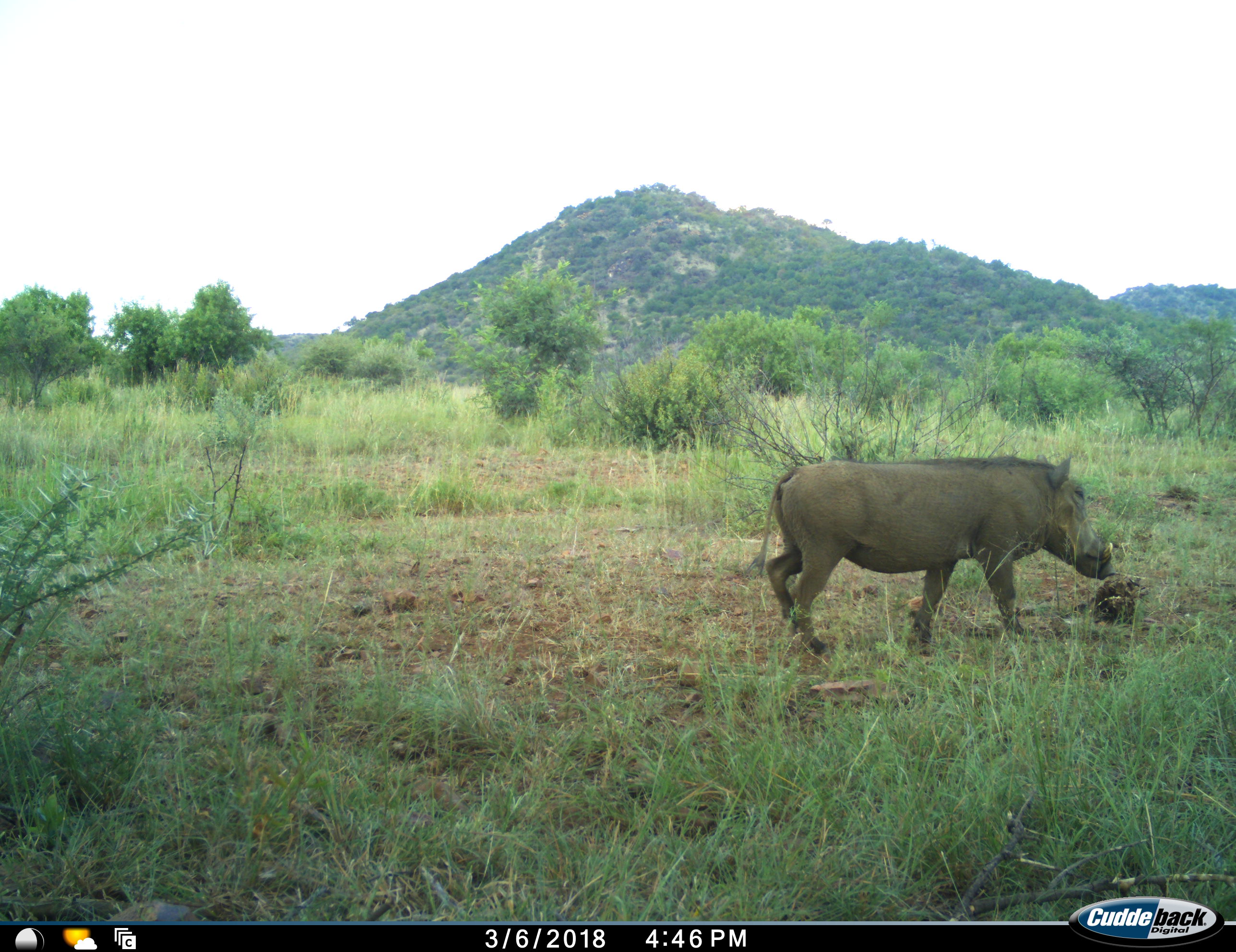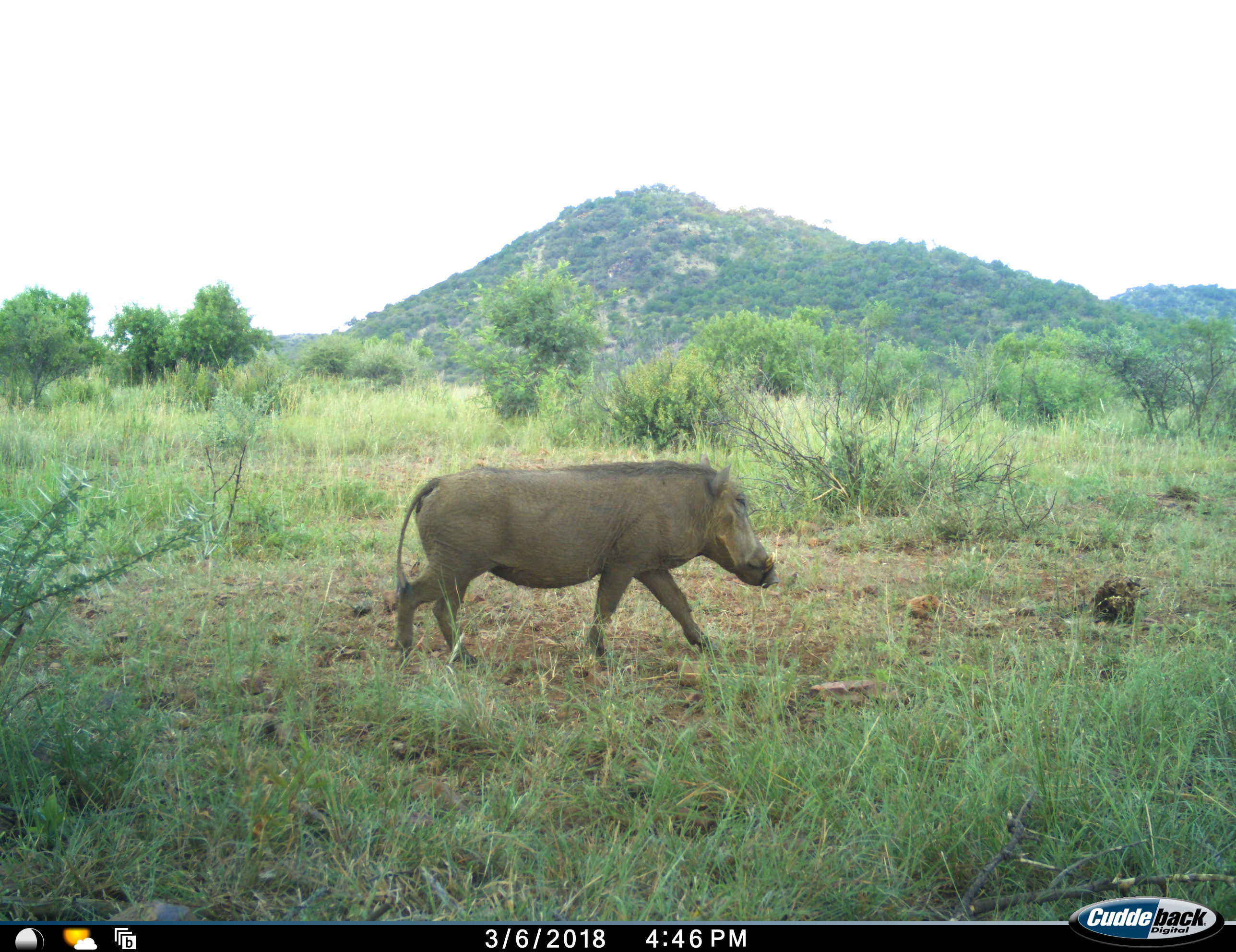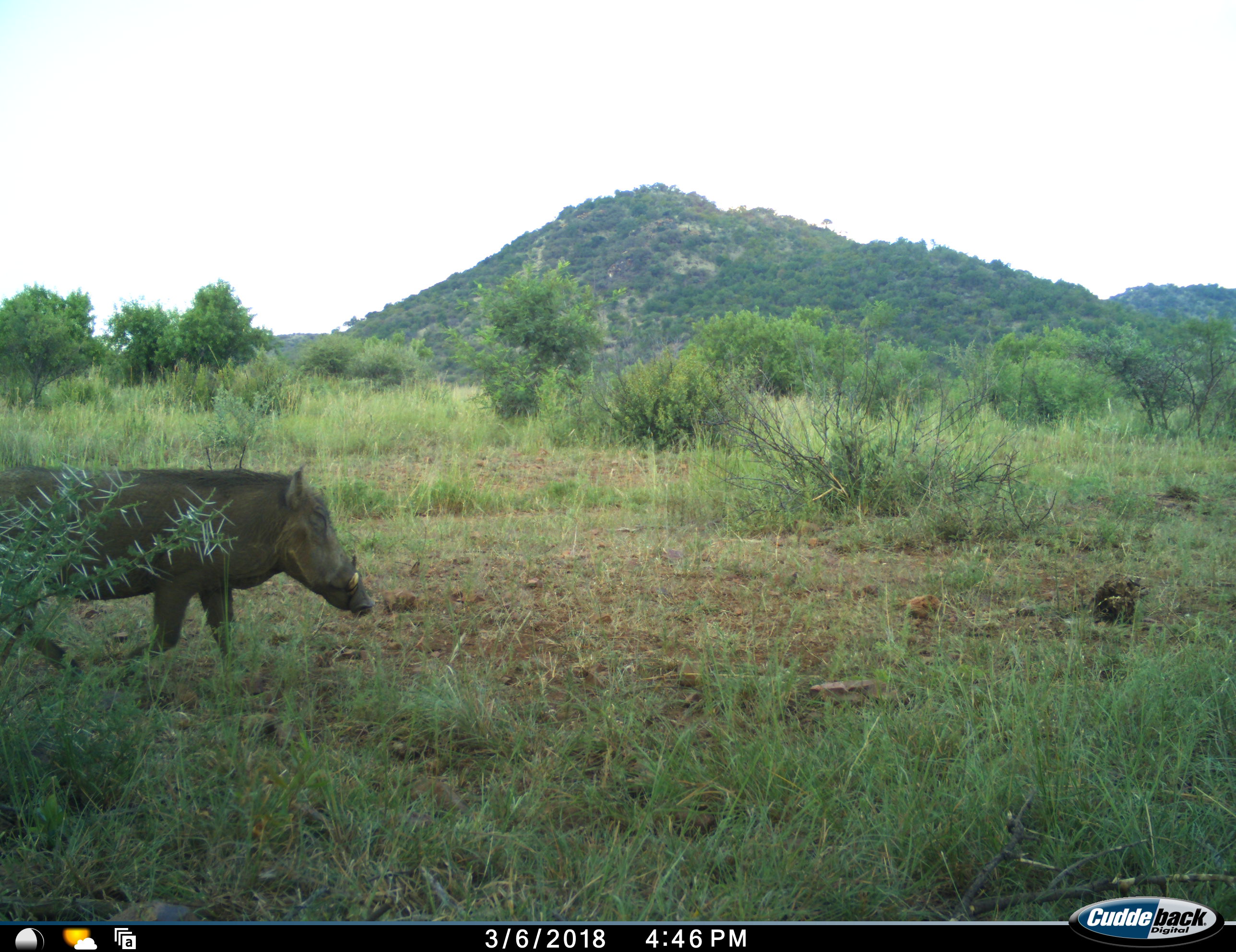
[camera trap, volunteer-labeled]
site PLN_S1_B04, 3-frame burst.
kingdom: Animalia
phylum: Chordata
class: Mammalia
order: Artiodactyla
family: Suidae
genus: Phacochoerus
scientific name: Phacochoerus africanus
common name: warthog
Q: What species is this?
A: Warthog (Phacochoerus africanus).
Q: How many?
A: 1.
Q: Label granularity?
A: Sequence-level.